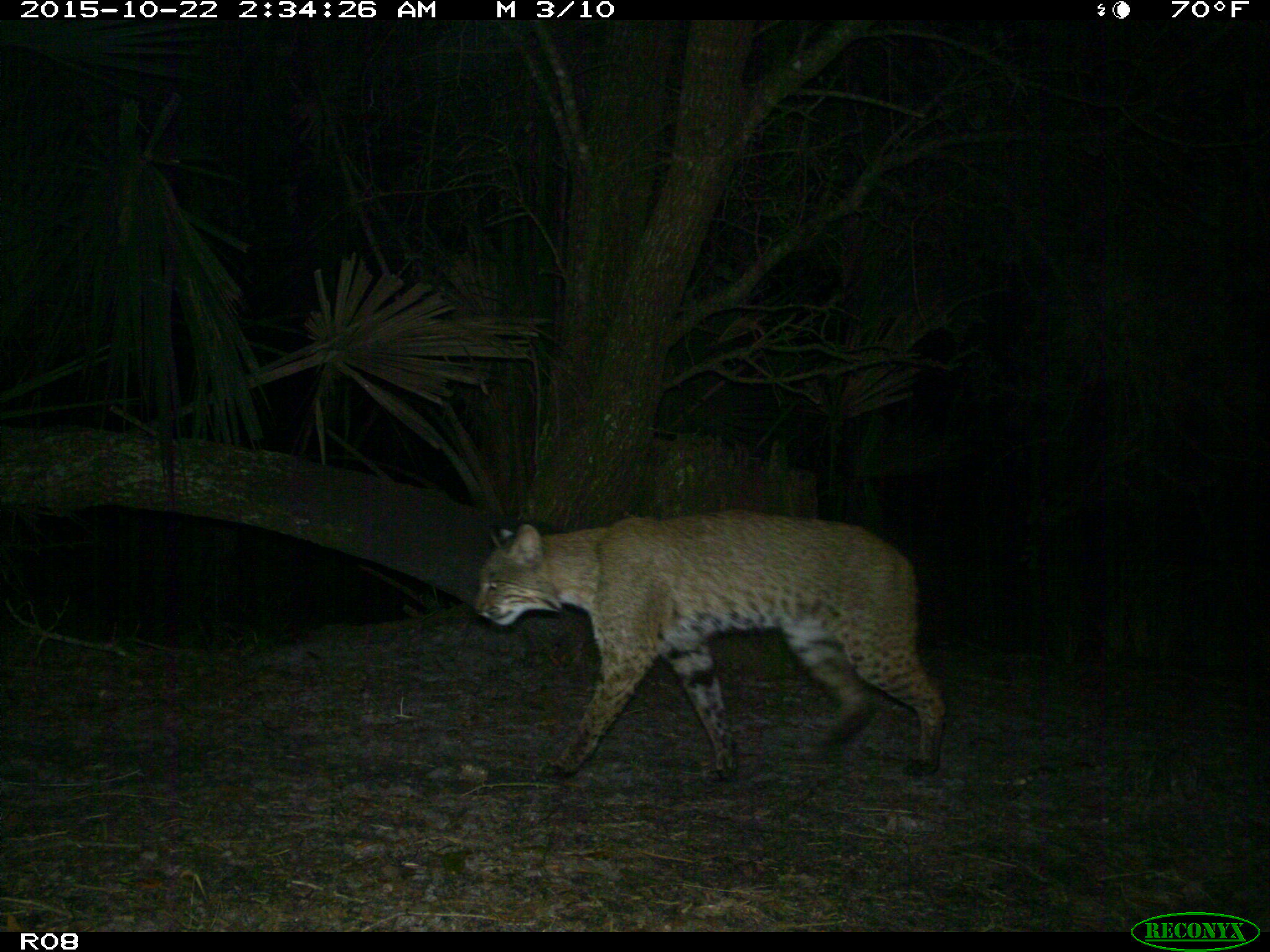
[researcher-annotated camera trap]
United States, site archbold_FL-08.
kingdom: Animalia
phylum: Chordata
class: Mammalia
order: Carnivora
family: Felidae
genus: Lynx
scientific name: Lynx rufus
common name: bobcat